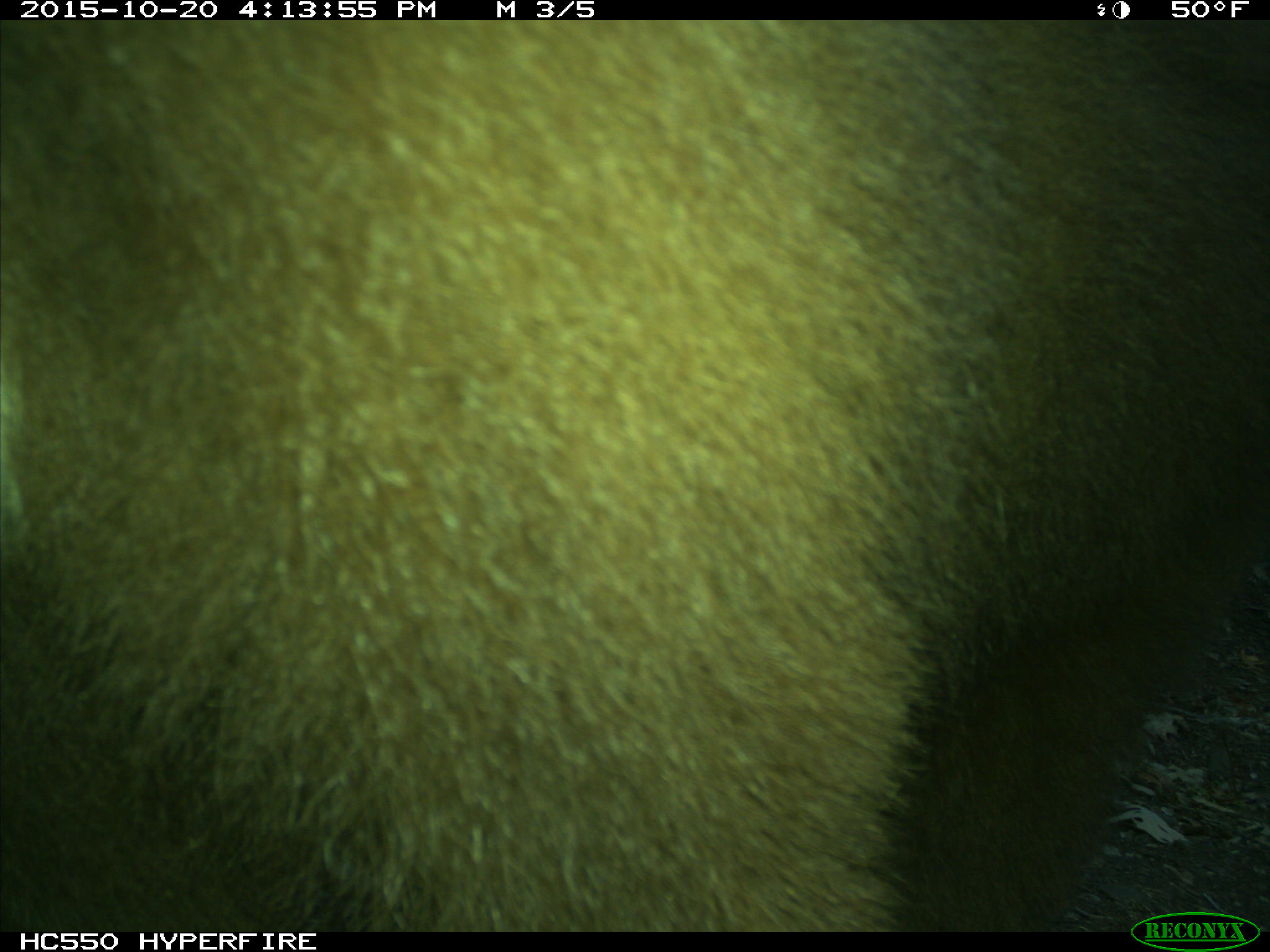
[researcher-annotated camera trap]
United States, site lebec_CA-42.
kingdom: Animalia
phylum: Chordata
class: Mammalia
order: Carnivora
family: Ursidae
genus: Ursus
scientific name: Ursus americanus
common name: american black bear